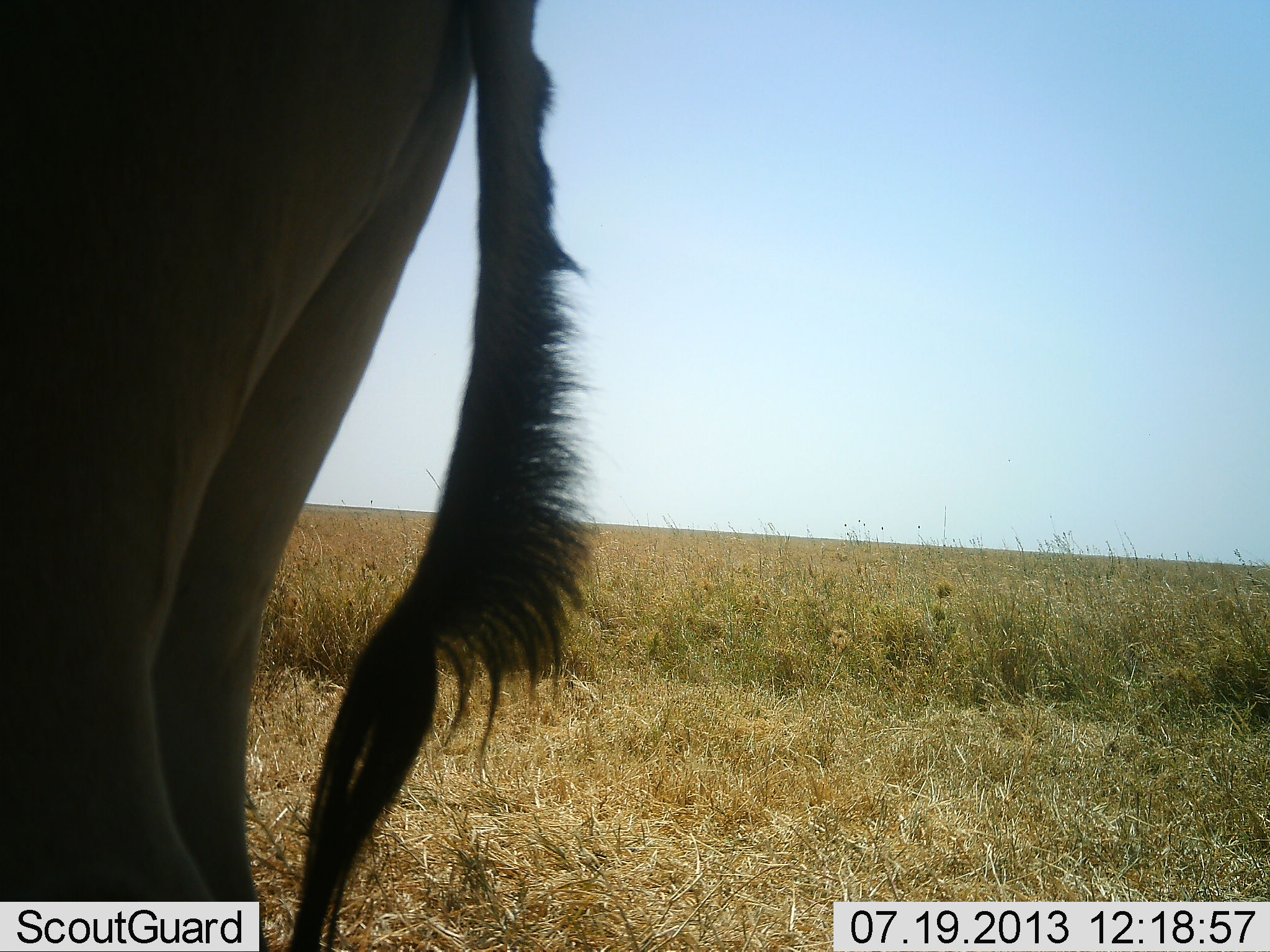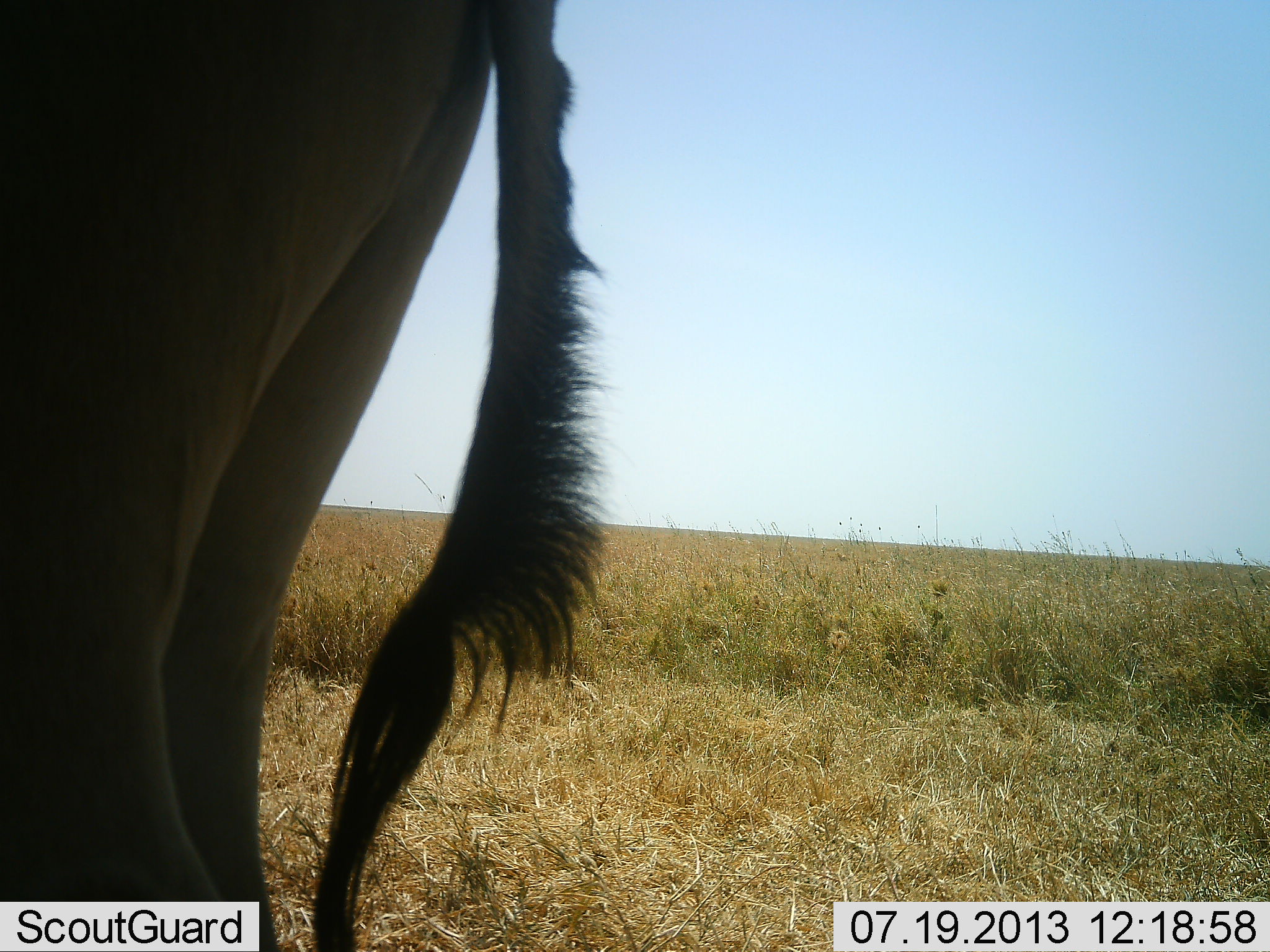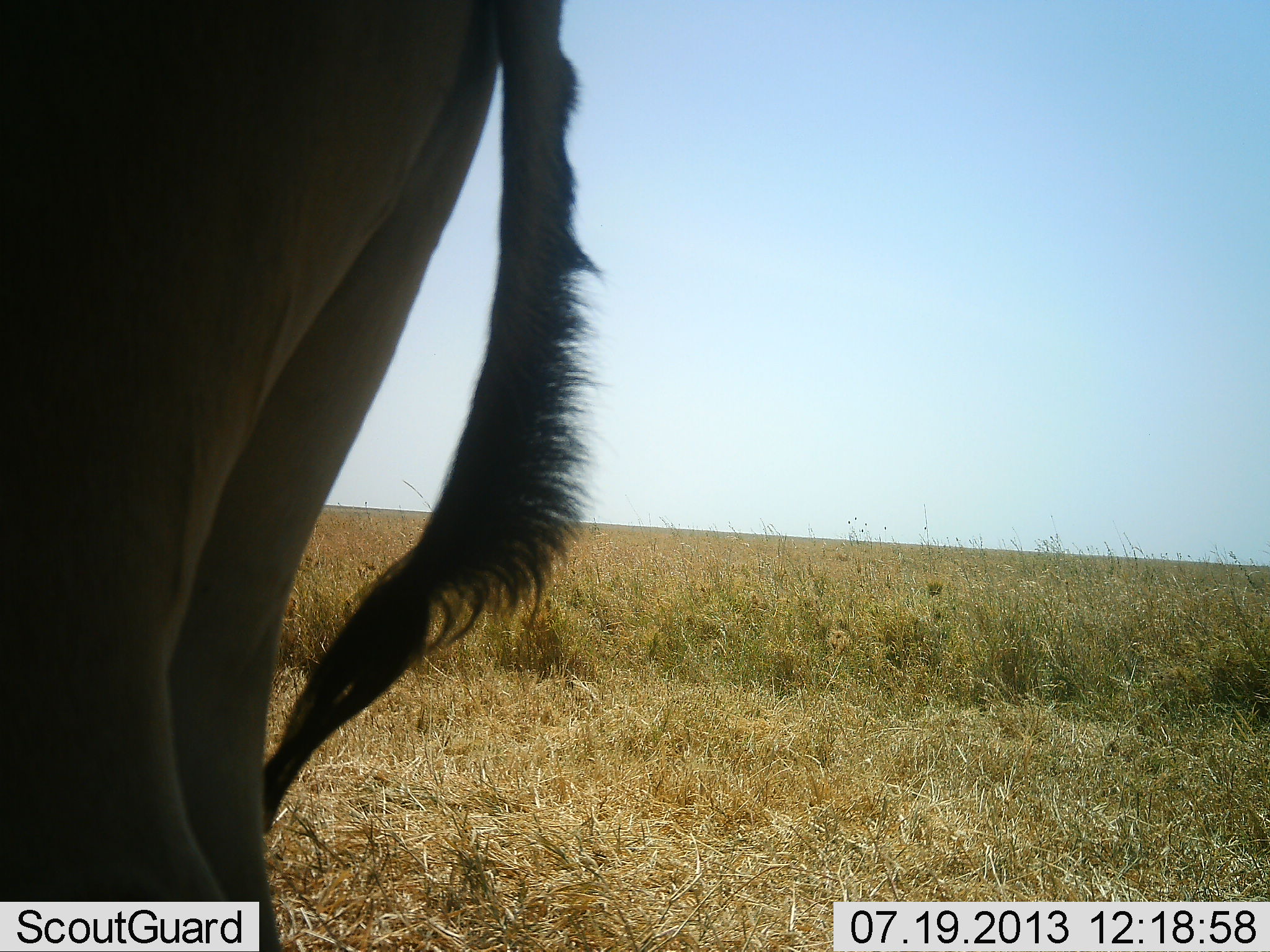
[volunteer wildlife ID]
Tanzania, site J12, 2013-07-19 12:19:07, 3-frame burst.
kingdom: Animalia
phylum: Chordata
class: Mammalia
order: Artiodactyla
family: Bovidae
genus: Alcelaphus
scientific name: Alcelaphus buselaphus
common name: hartebeest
Hartebeest (Alcelaphus buselaphus), count 1. Behavior (volunteer vote fractions): standing 100%, resting 0%, moving 0%, interacting 0%. Young present (vote fraction): 0%. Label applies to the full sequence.